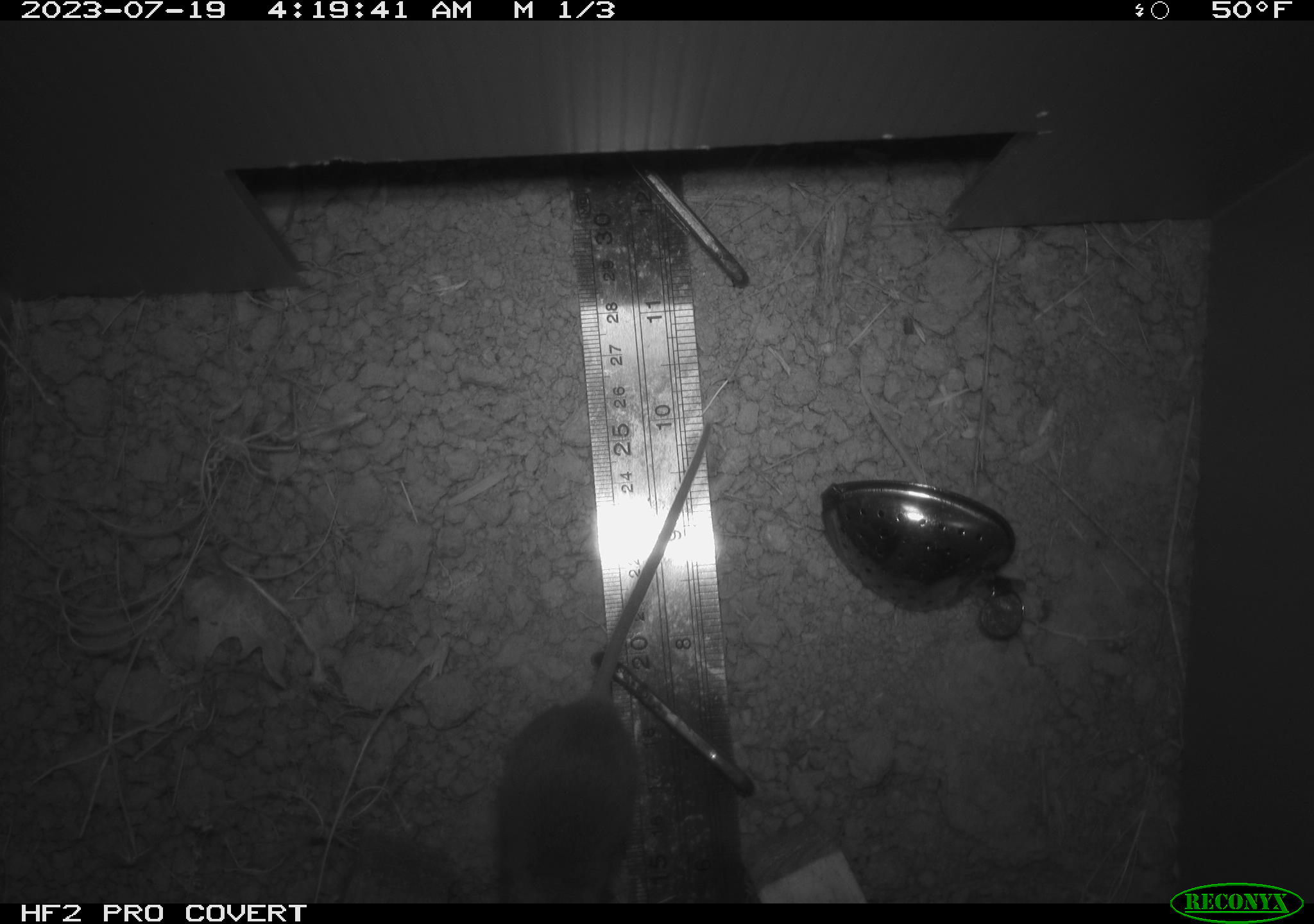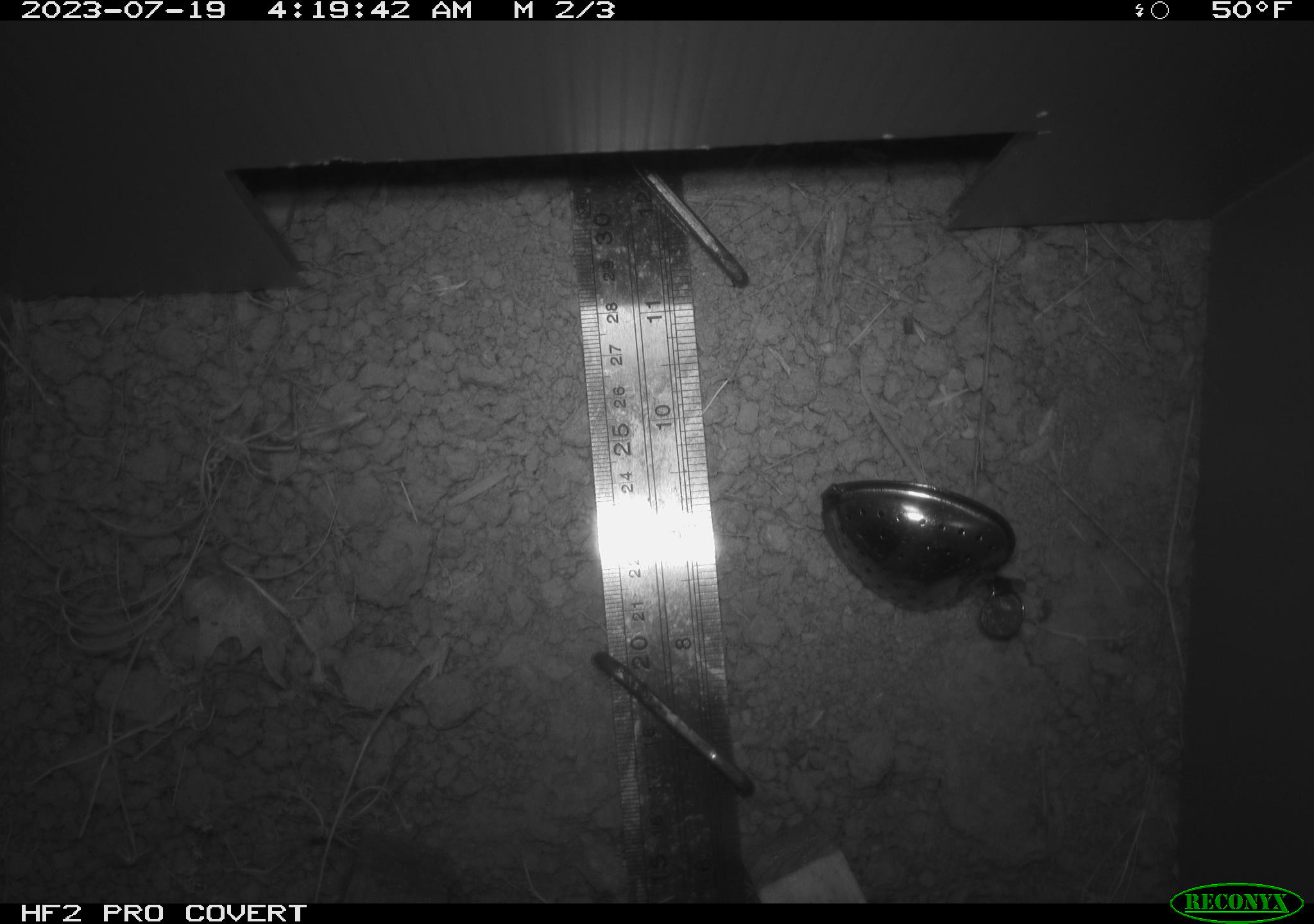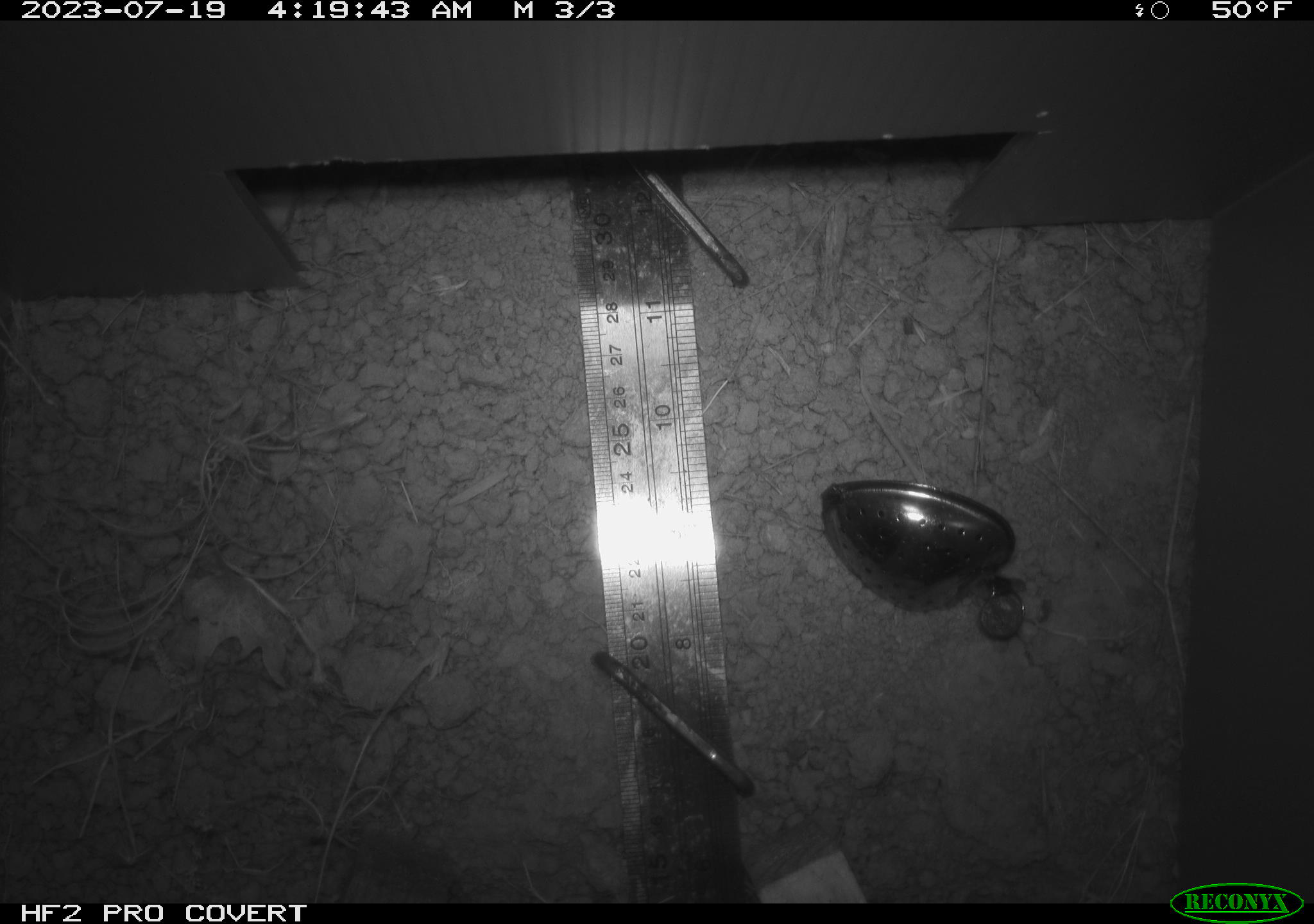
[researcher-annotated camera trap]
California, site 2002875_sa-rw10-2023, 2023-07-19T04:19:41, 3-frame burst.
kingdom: Animalia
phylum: Chordata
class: Mammalia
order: Rodentia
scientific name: Rodentia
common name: rodent